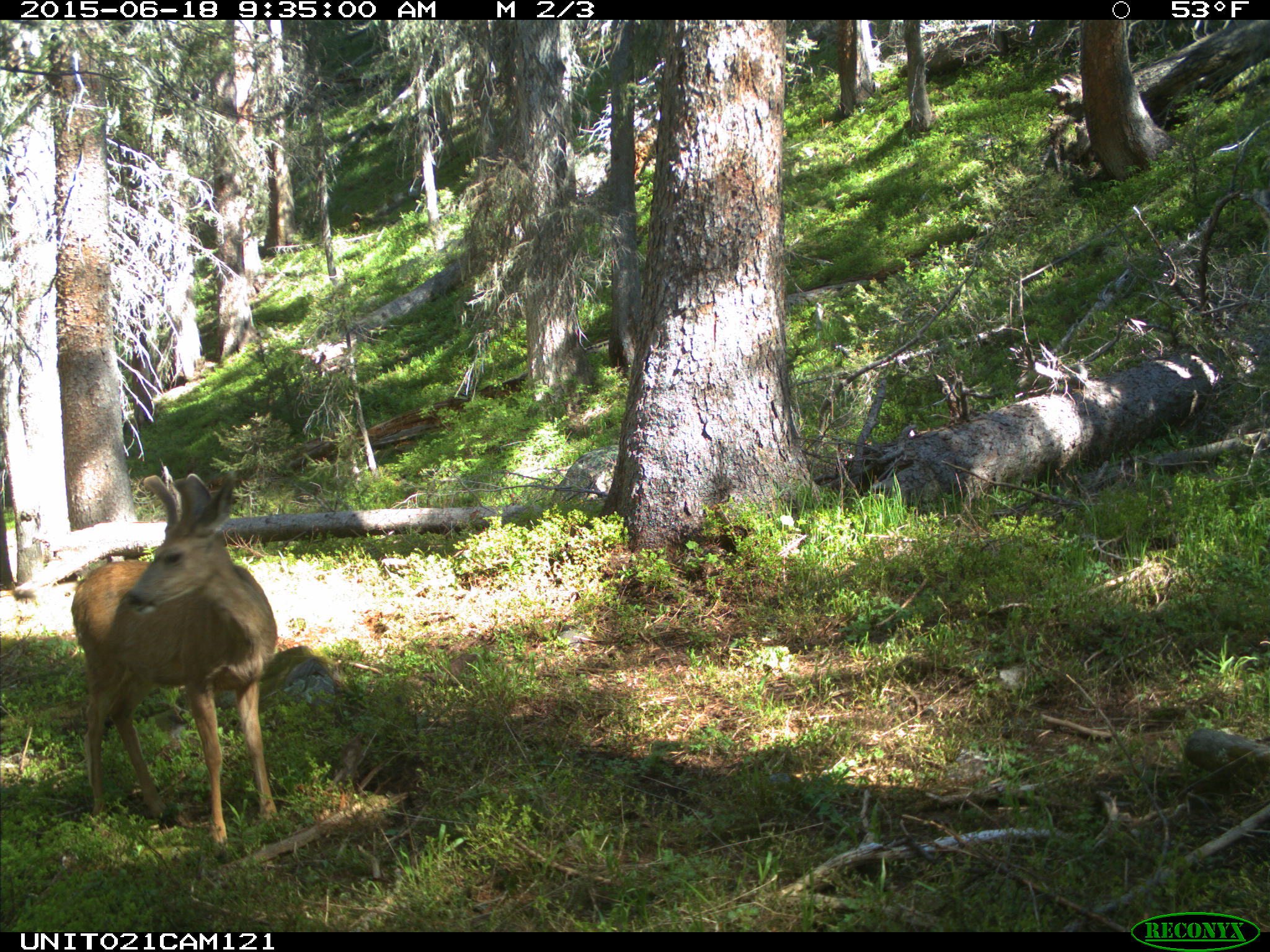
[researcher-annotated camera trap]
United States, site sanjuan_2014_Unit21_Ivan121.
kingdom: Animalia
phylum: Chordata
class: Mammalia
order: Artiodactyla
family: Cervidae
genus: Odocoileus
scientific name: Odocoileus hemionus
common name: mule deer